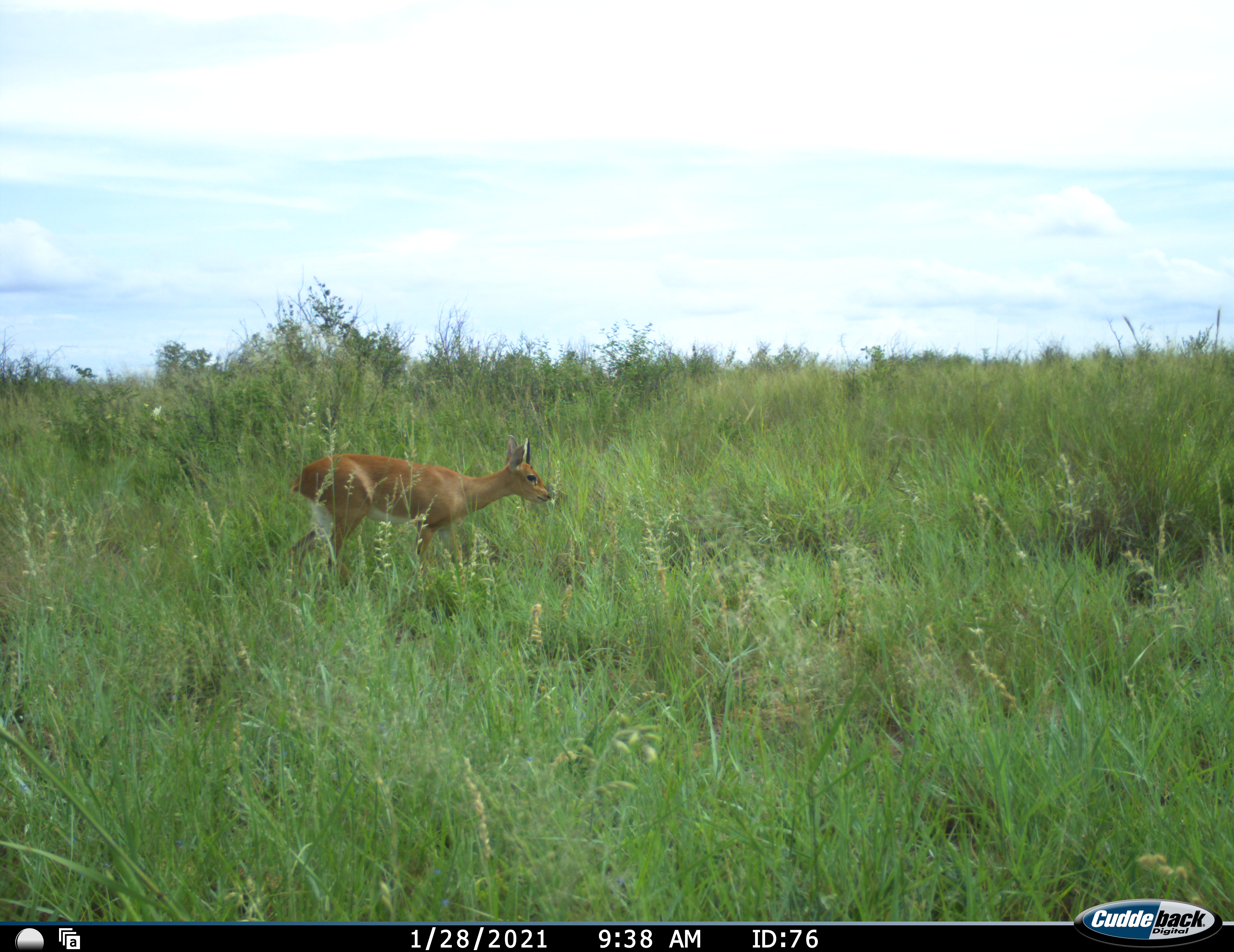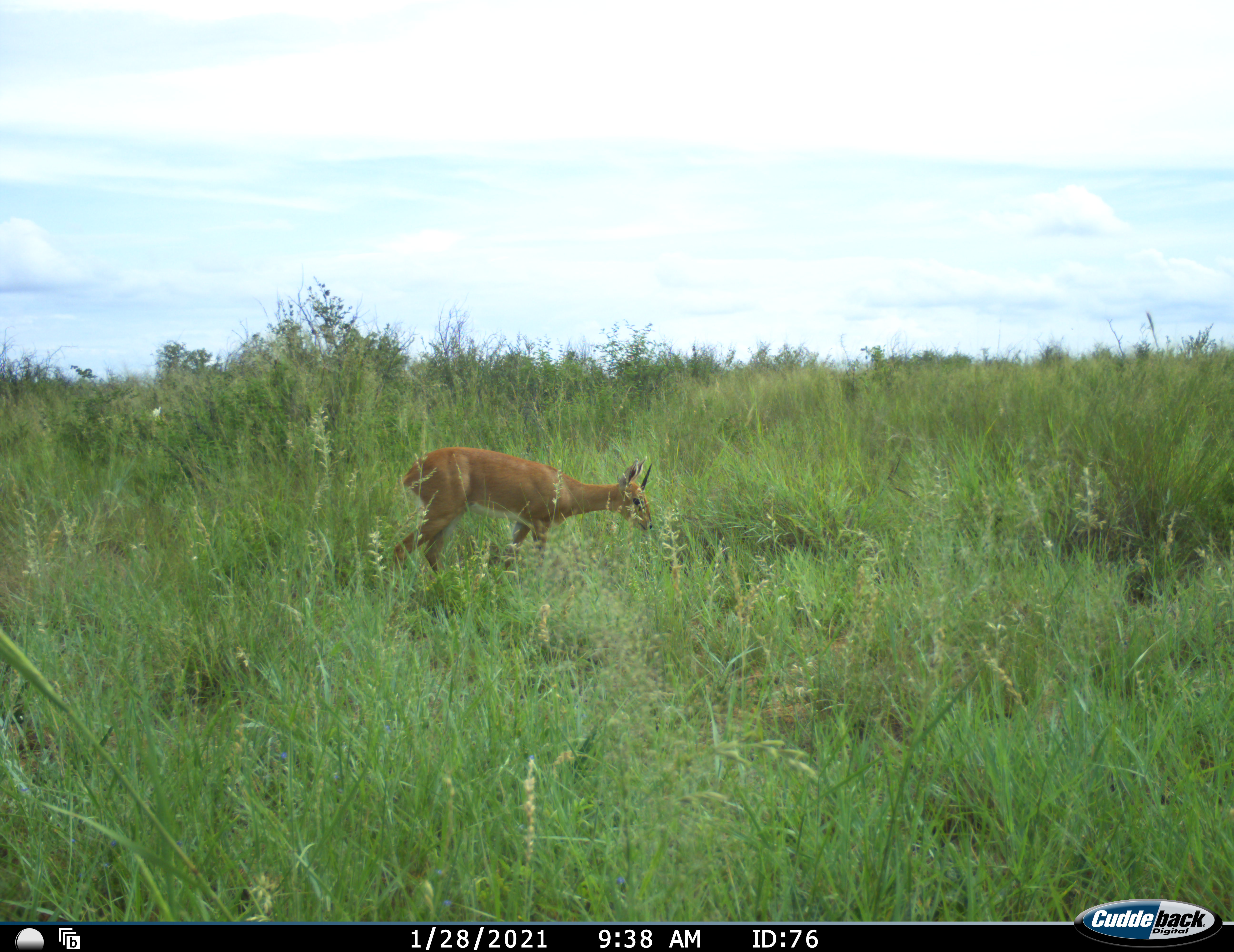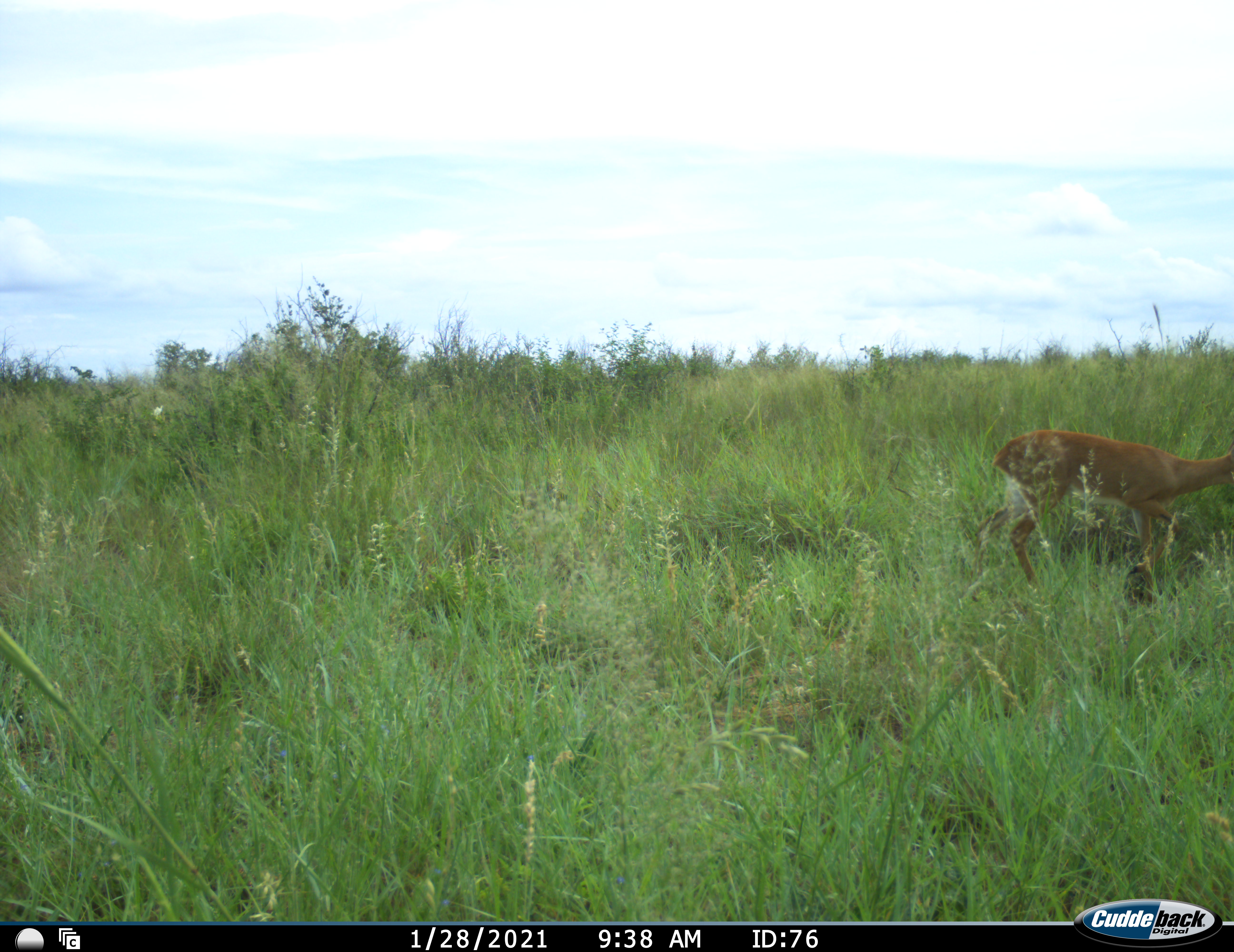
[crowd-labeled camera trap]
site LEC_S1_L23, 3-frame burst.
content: unidentified animal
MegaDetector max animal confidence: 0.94